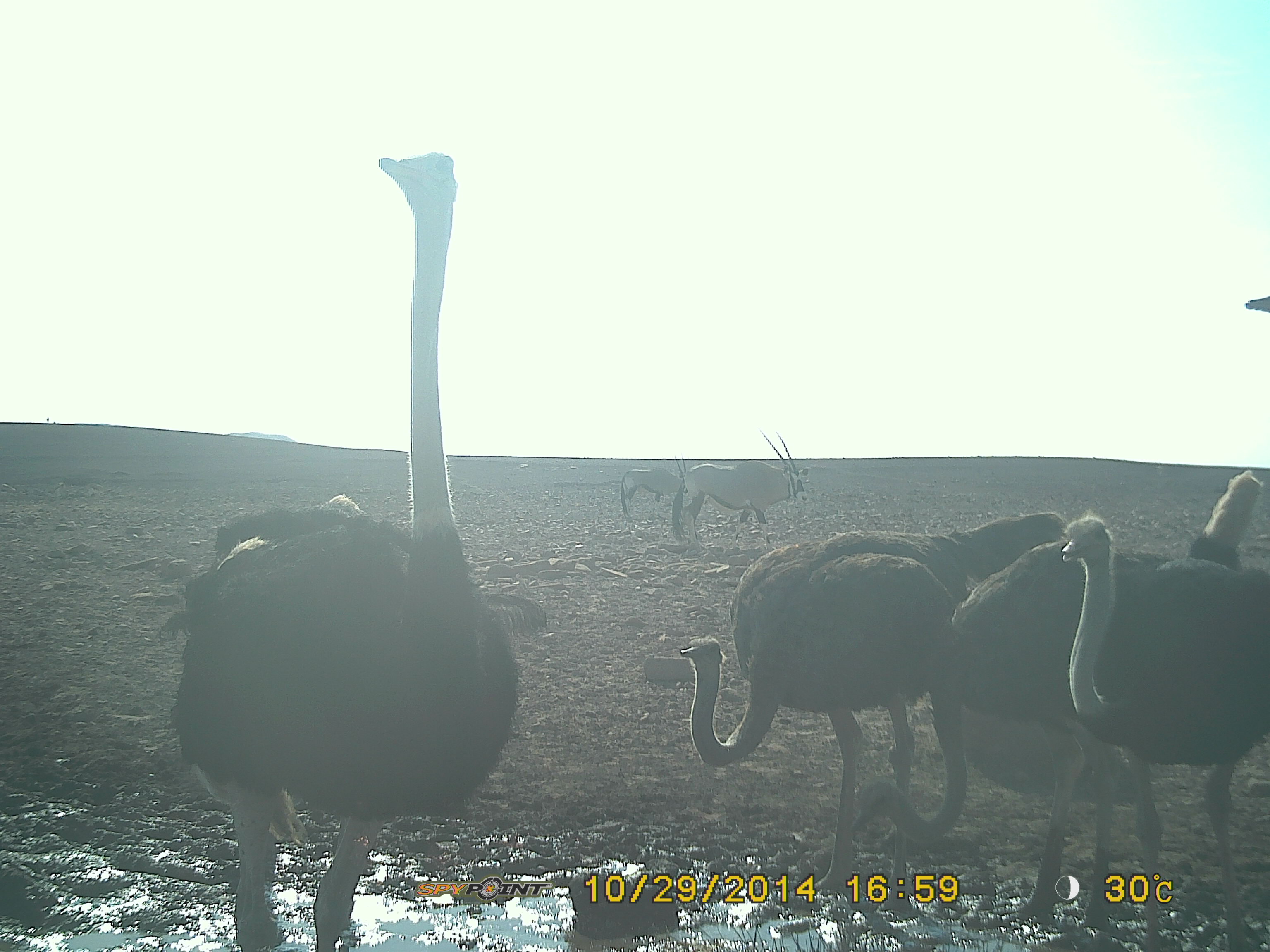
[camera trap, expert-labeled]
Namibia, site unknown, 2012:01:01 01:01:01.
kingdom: Animalia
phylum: Chordata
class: Aves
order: Struthioniformes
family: Struthionidae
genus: Struthio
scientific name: Struthio camelus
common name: common ostrich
Struthio camelus (common ostrich).